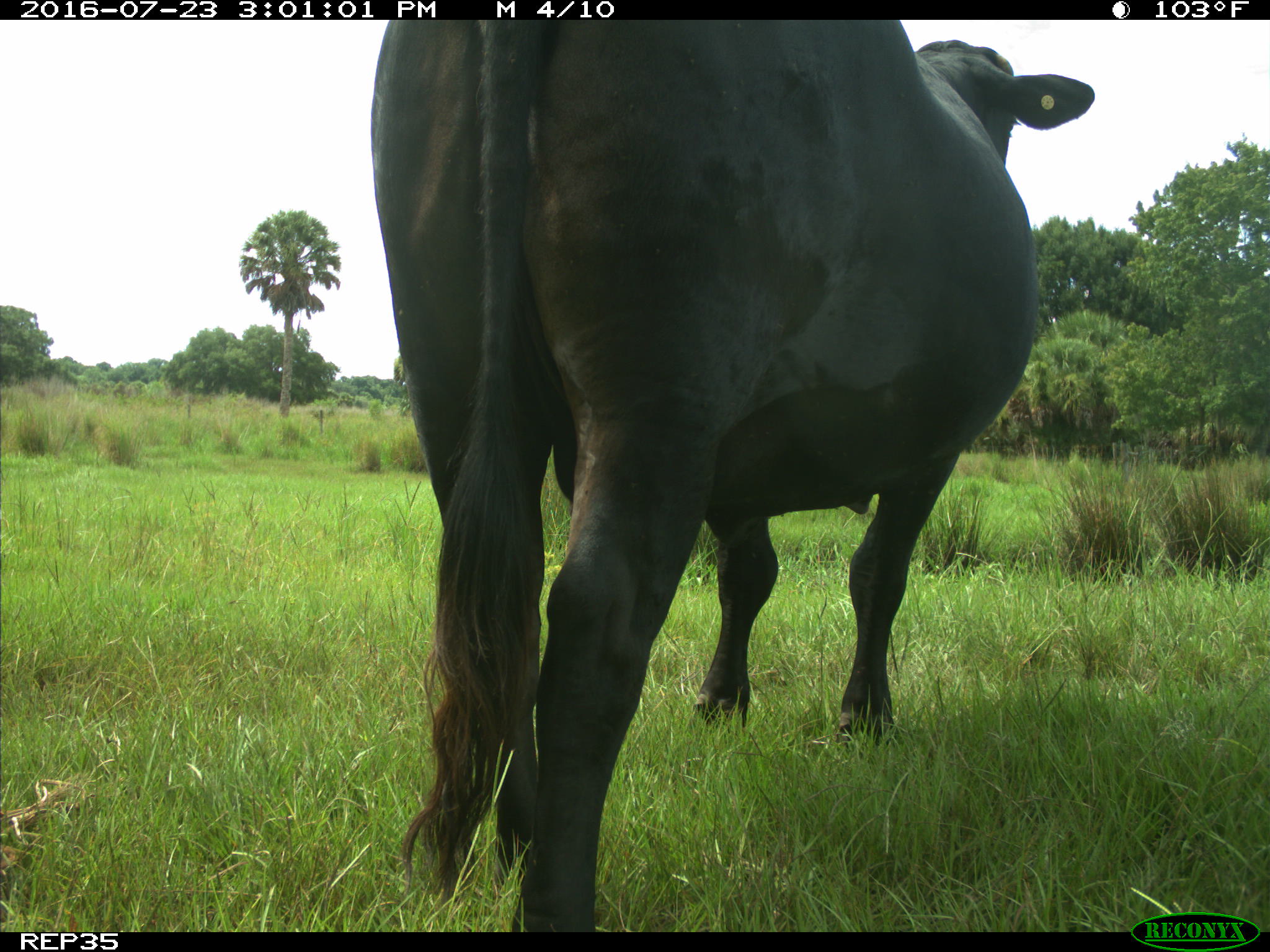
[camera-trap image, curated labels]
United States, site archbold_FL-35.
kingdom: Animalia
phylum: Chordata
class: Mammalia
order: Artiodactyla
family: Bovidae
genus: Bos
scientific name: Bos taurus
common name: domestic cow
Bos taurus (domestic cow).